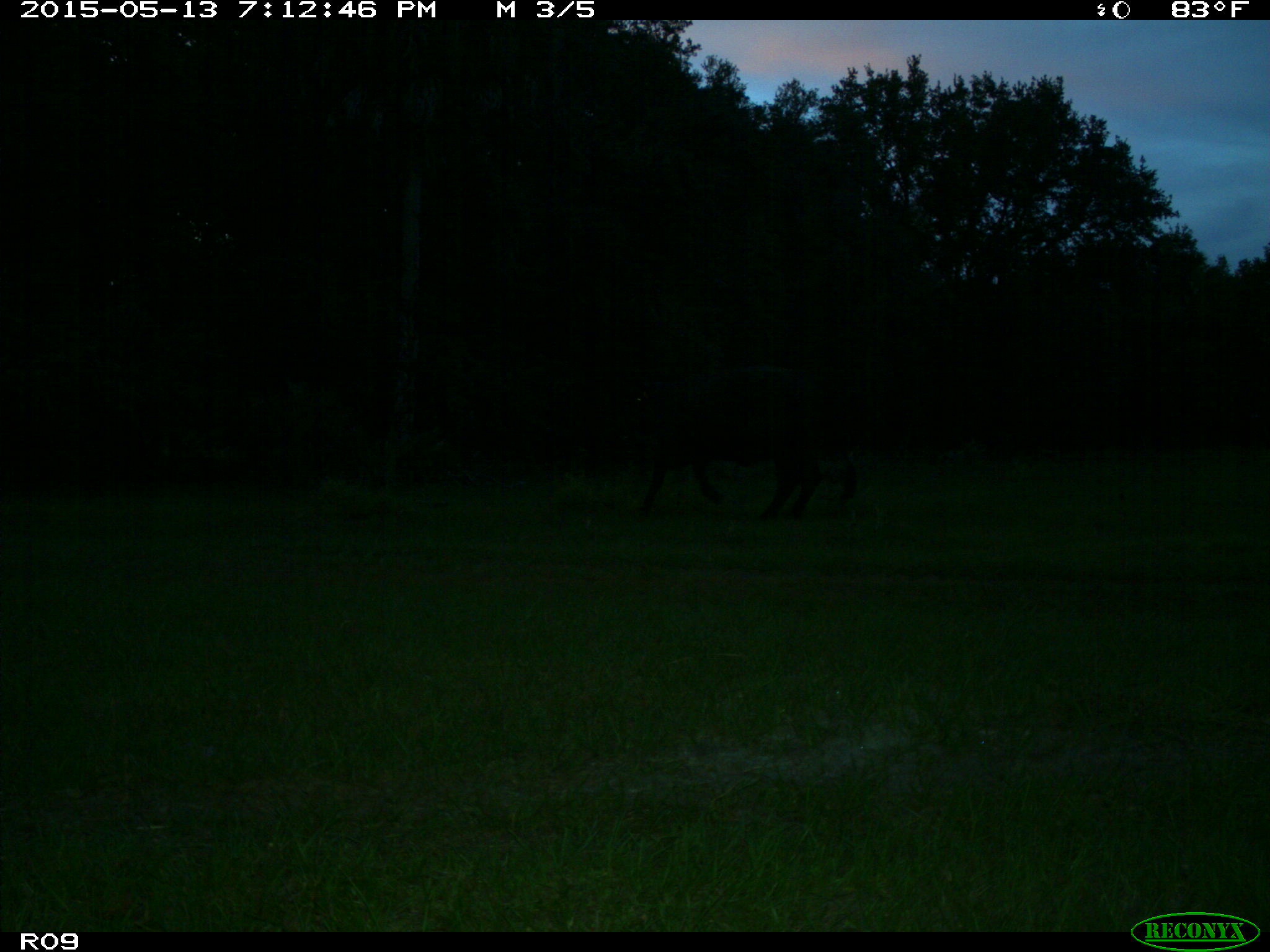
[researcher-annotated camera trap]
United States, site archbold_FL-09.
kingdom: Animalia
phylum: Chordata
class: Mammalia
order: Artiodactyla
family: Bovidae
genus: Bos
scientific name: Bos taurus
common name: domestic cow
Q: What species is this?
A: Bos taurus (domestic cow).